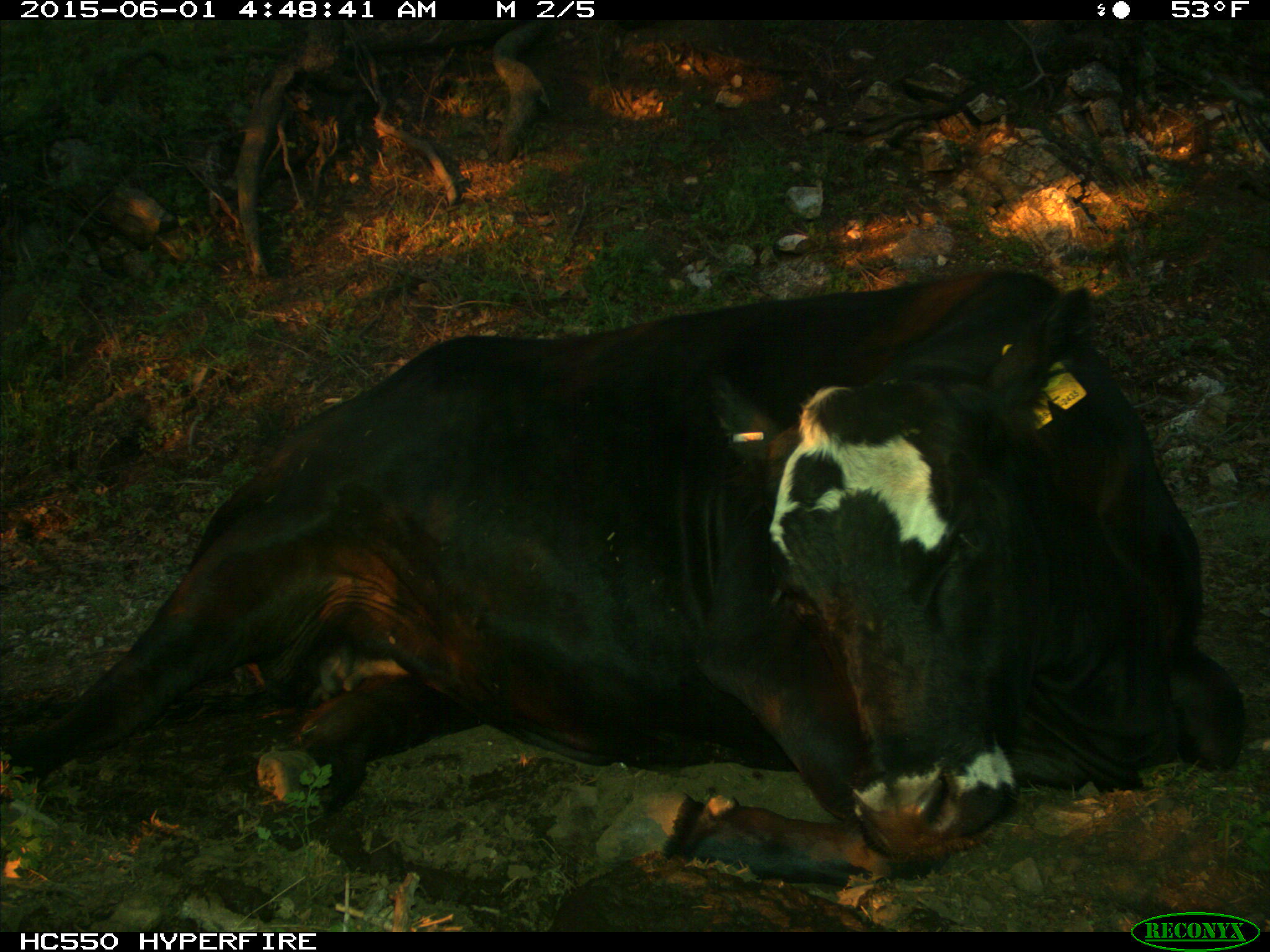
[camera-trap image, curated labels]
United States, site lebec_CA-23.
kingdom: Animalia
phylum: Chordata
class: Mammalia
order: Artiodactyla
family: Bovidae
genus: Bos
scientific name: Bos taurus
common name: domestic cow